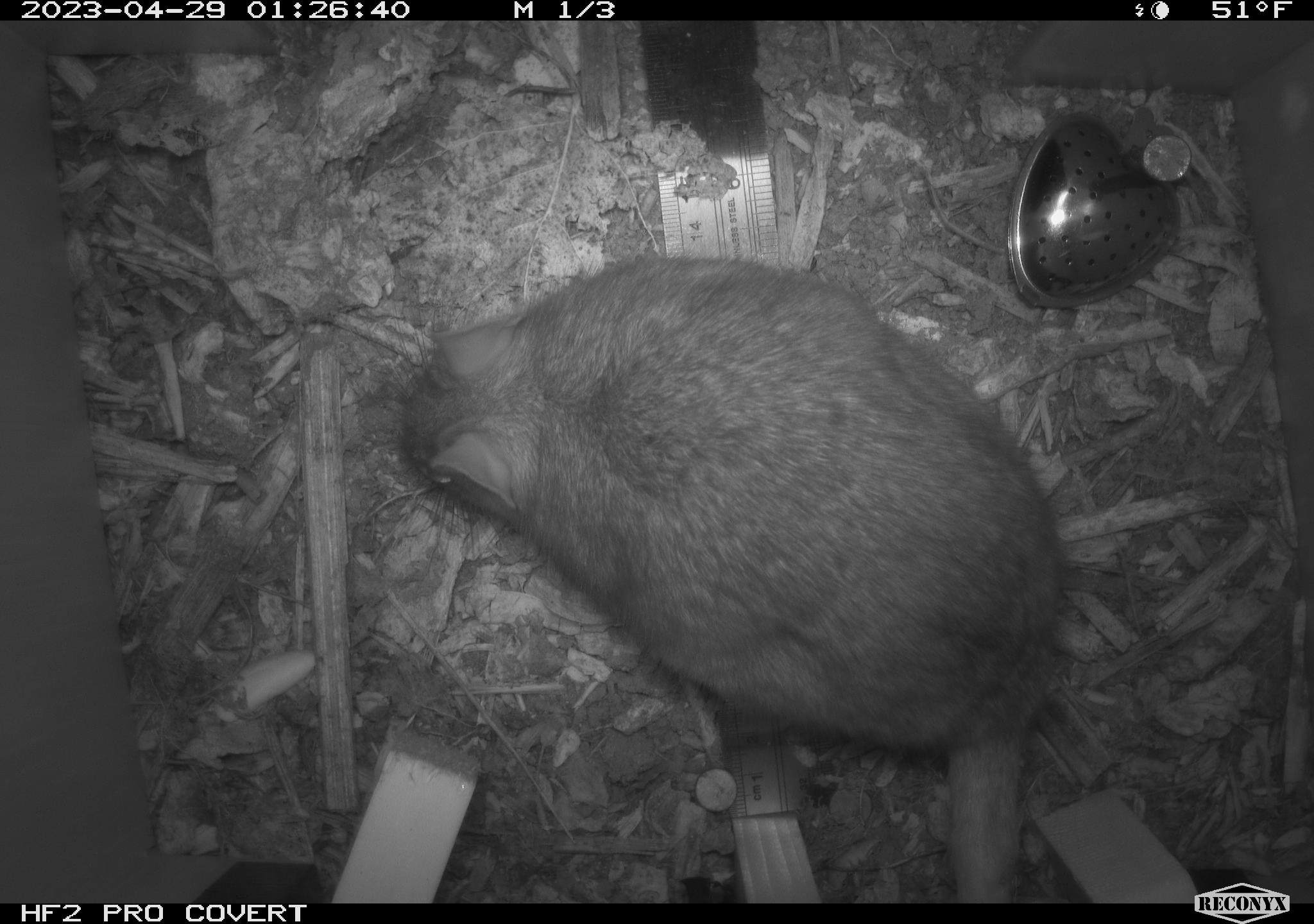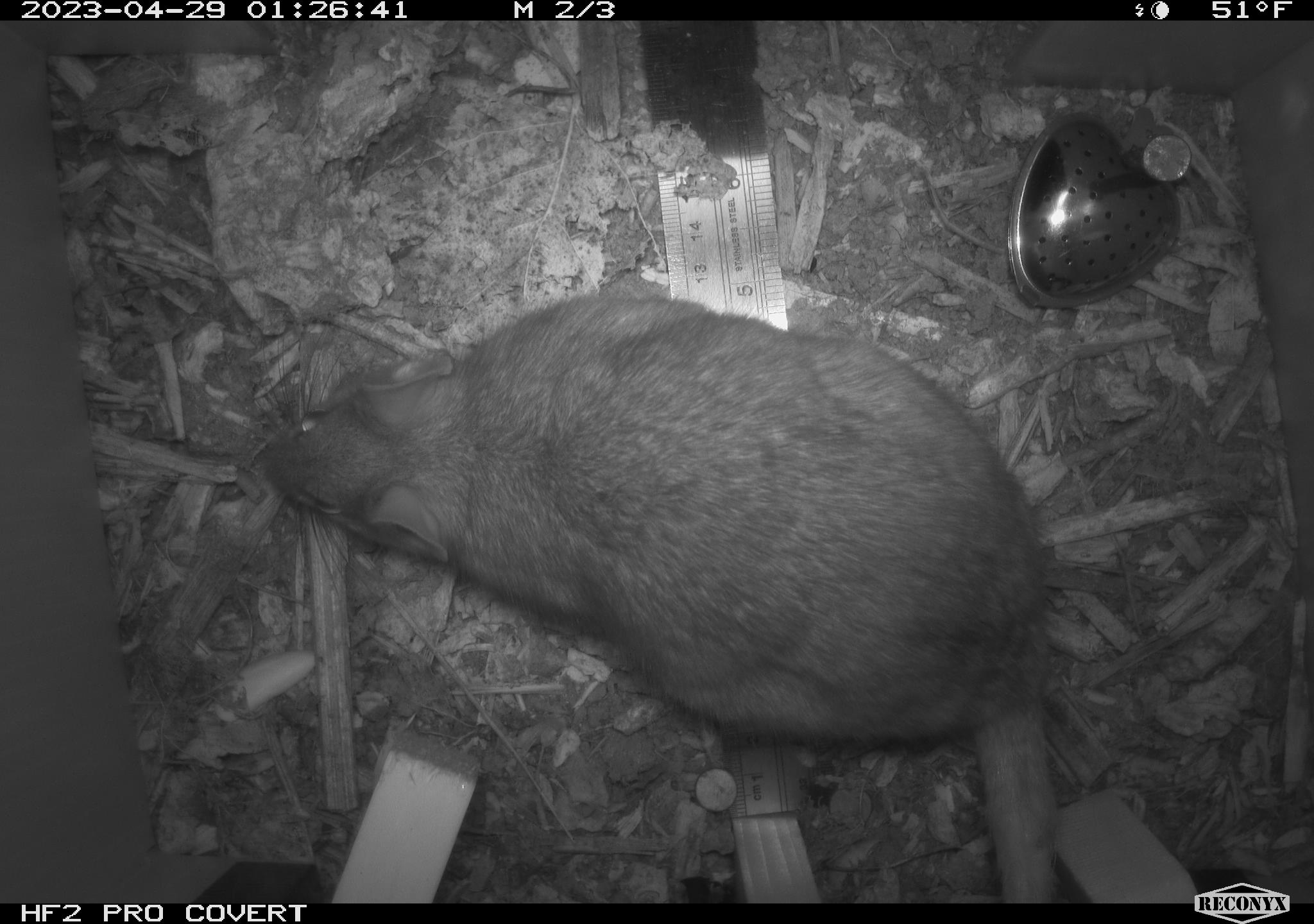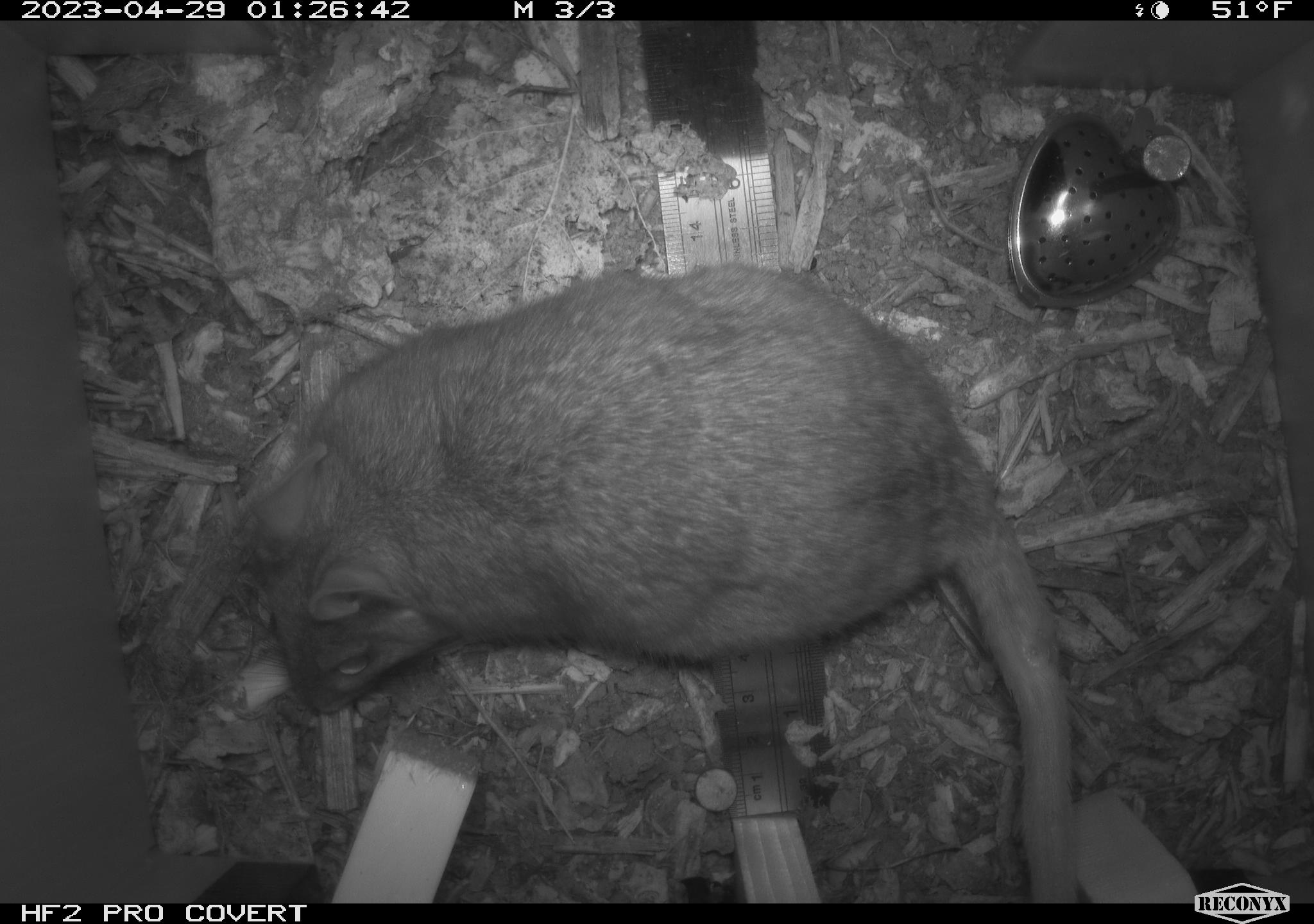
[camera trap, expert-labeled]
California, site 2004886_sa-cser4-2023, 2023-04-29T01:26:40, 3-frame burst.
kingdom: Animalia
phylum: Chordata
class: Mammalia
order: Rodentia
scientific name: Rodentia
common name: woodrat or rat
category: woodrat or rat species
Woodrat or rat species (woodrat or rat) (Rodentia).